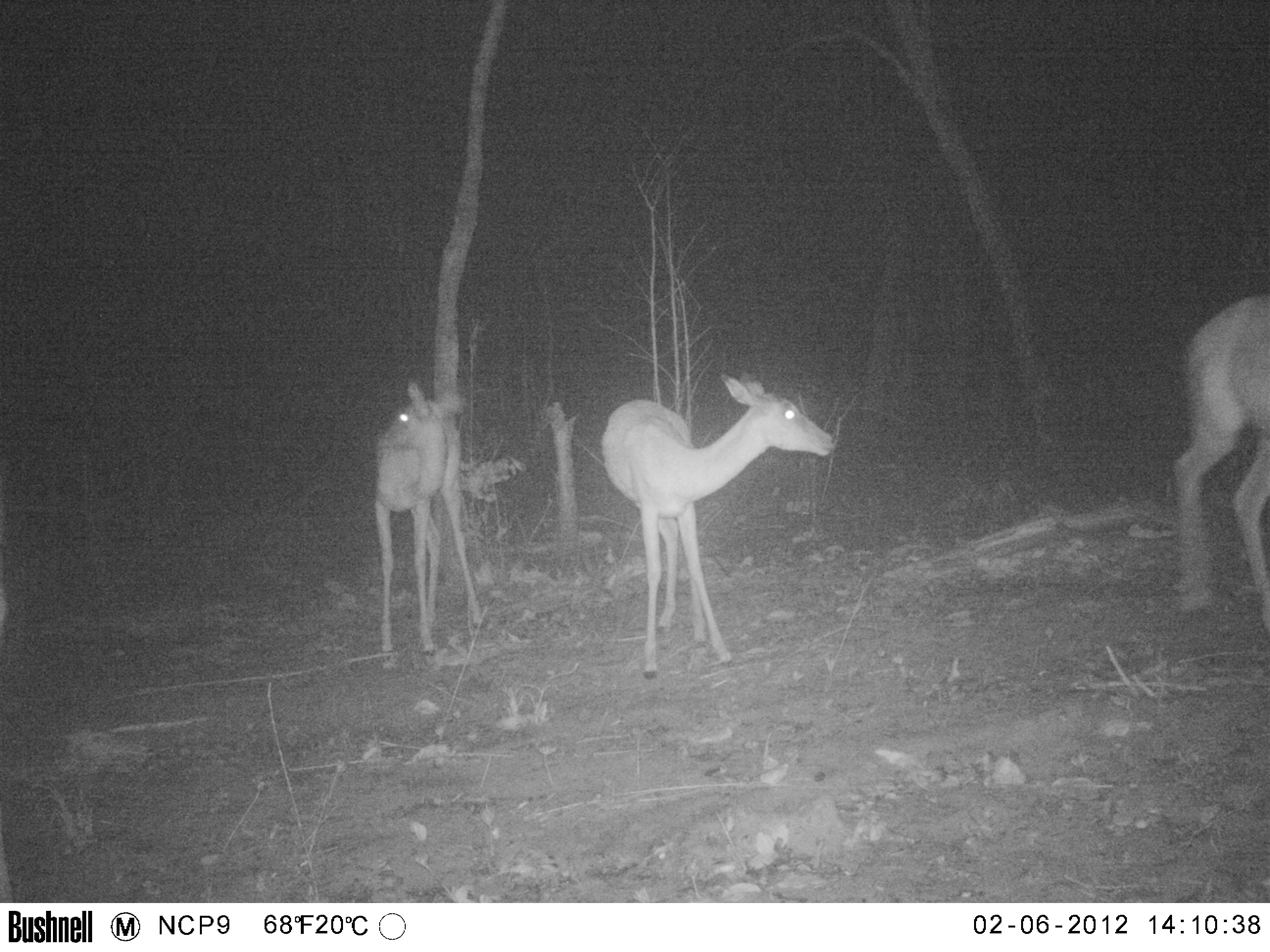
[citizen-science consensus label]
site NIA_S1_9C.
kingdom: Animalia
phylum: Chordata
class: Mammalia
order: Artiodactyla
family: Bovidae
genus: Aepyceros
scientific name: Aepyceros melampus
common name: impala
Impala (Aepyceros melampus), count 3. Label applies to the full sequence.